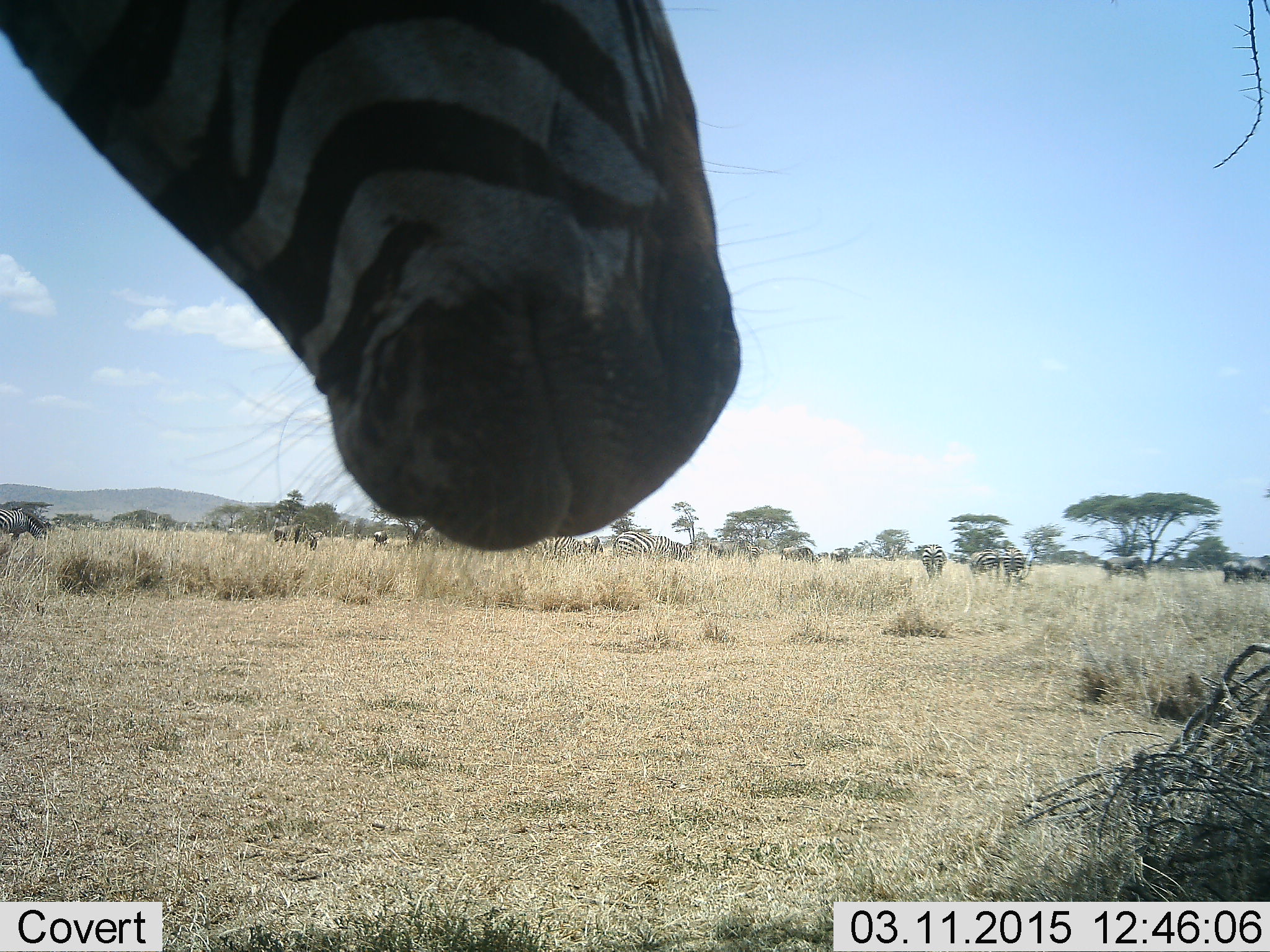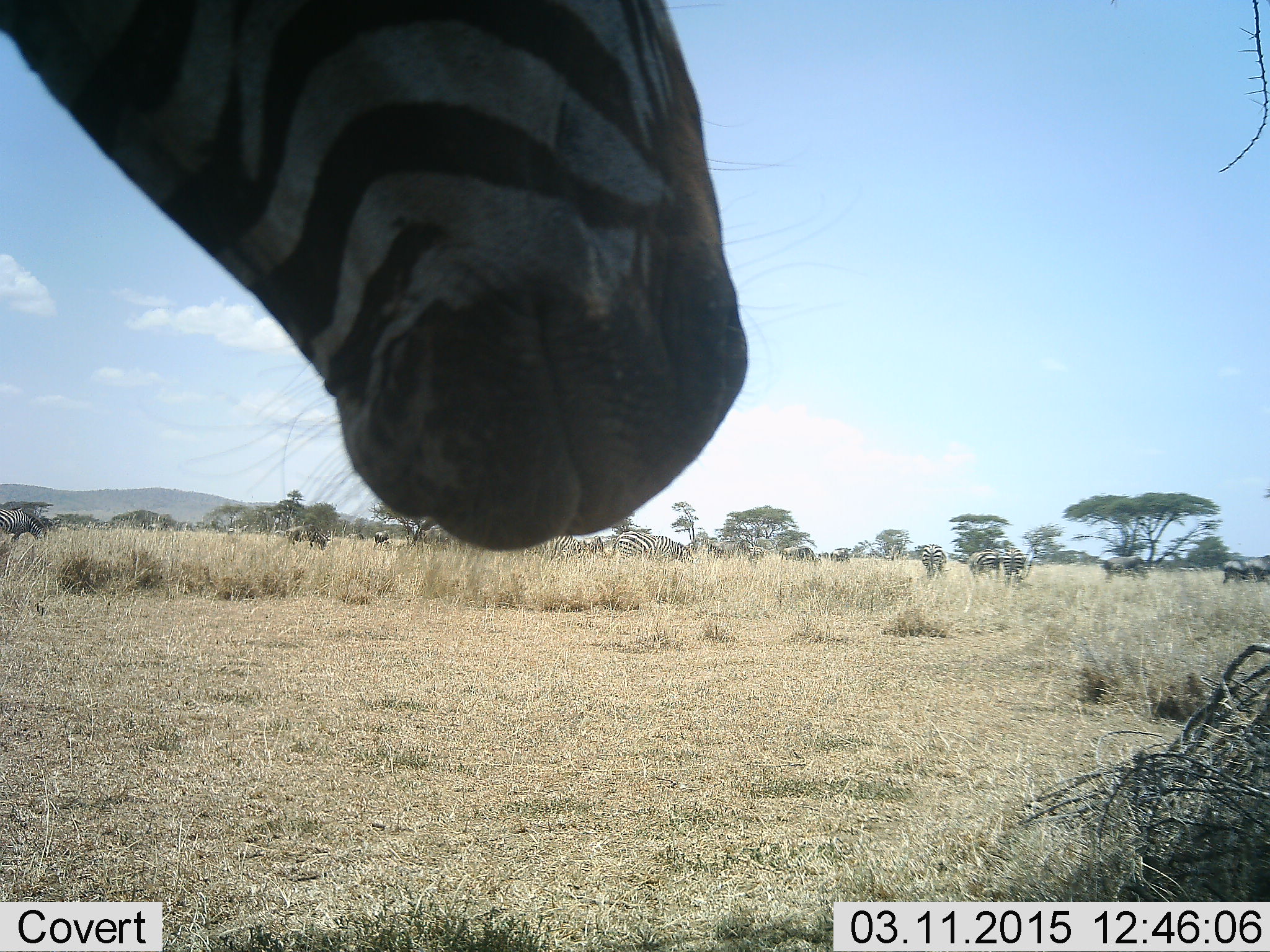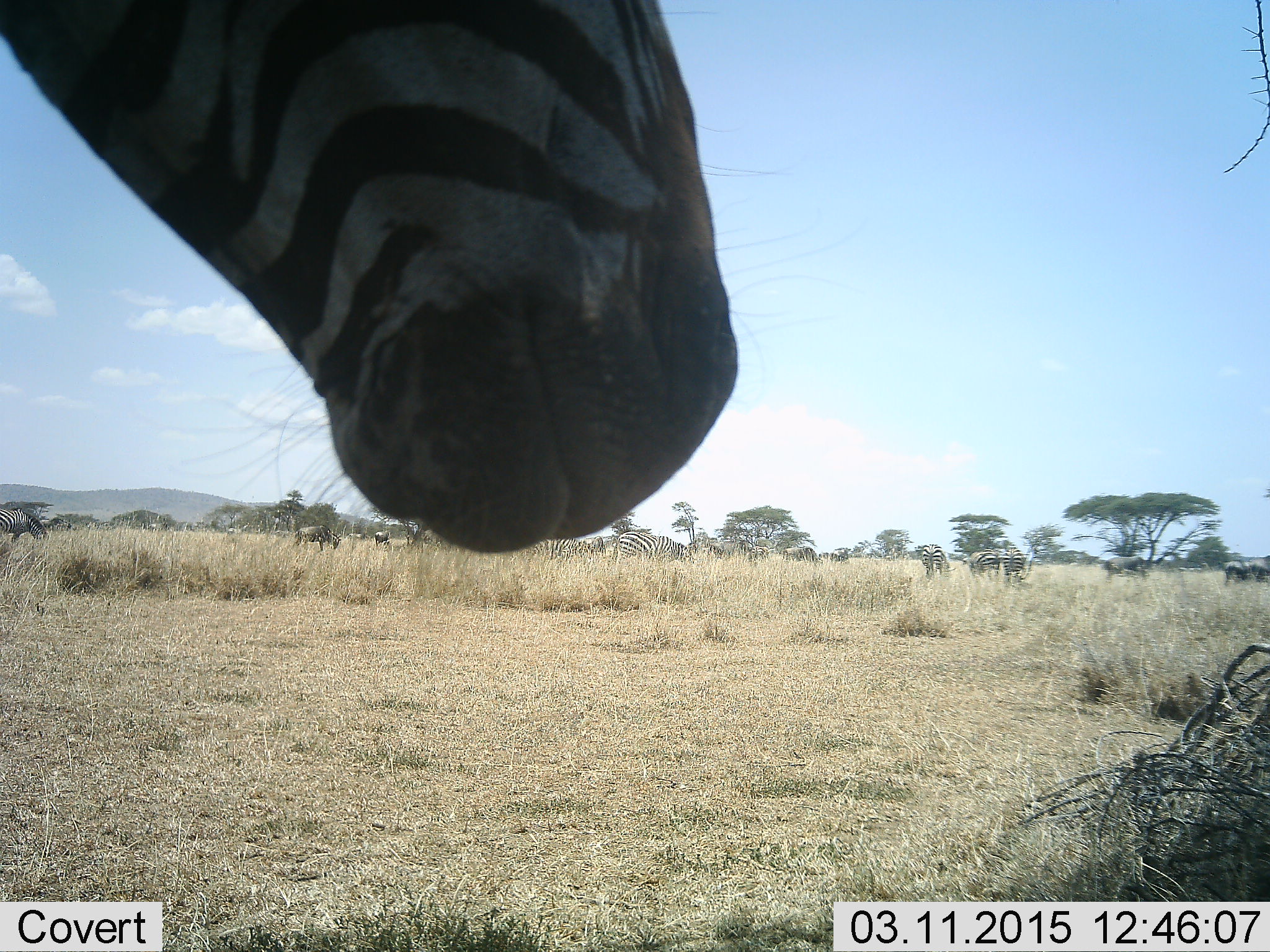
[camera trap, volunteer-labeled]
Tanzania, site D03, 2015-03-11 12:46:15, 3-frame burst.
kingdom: Animalia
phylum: Chordata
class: Mammalia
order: Artiodactyla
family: Bovidae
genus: Connochaetes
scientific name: Connochaetes taurinus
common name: blue wildebeest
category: wildebeest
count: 4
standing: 30%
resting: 0%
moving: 60%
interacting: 0%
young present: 0%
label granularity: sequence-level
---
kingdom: Animalia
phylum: Chordata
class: Mammalia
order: Perissodactyla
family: Equidae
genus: Equus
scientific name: Equus quagga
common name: plains zebra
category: zebra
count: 7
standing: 93%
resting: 0%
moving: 36%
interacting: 7%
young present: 0%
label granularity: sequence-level